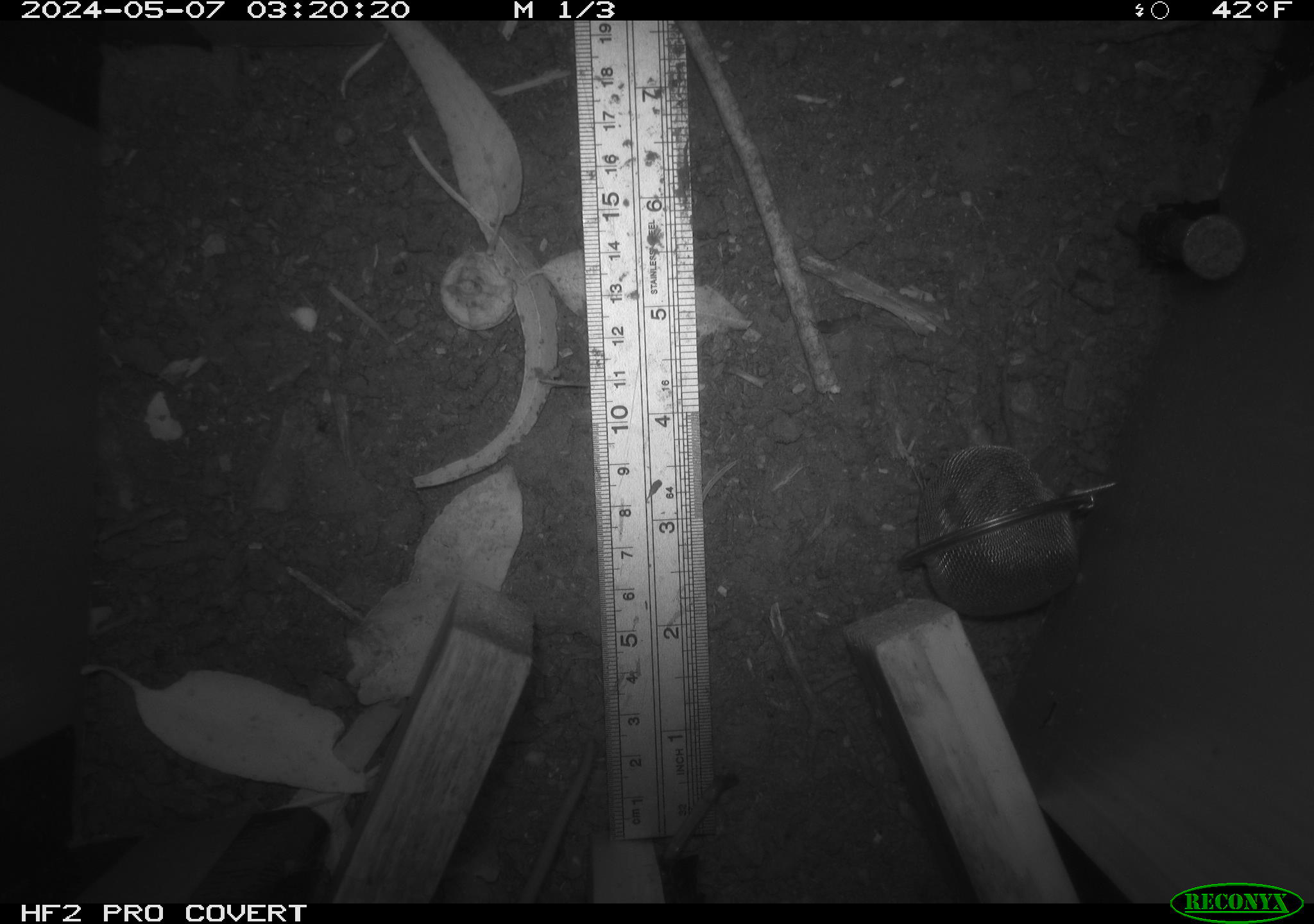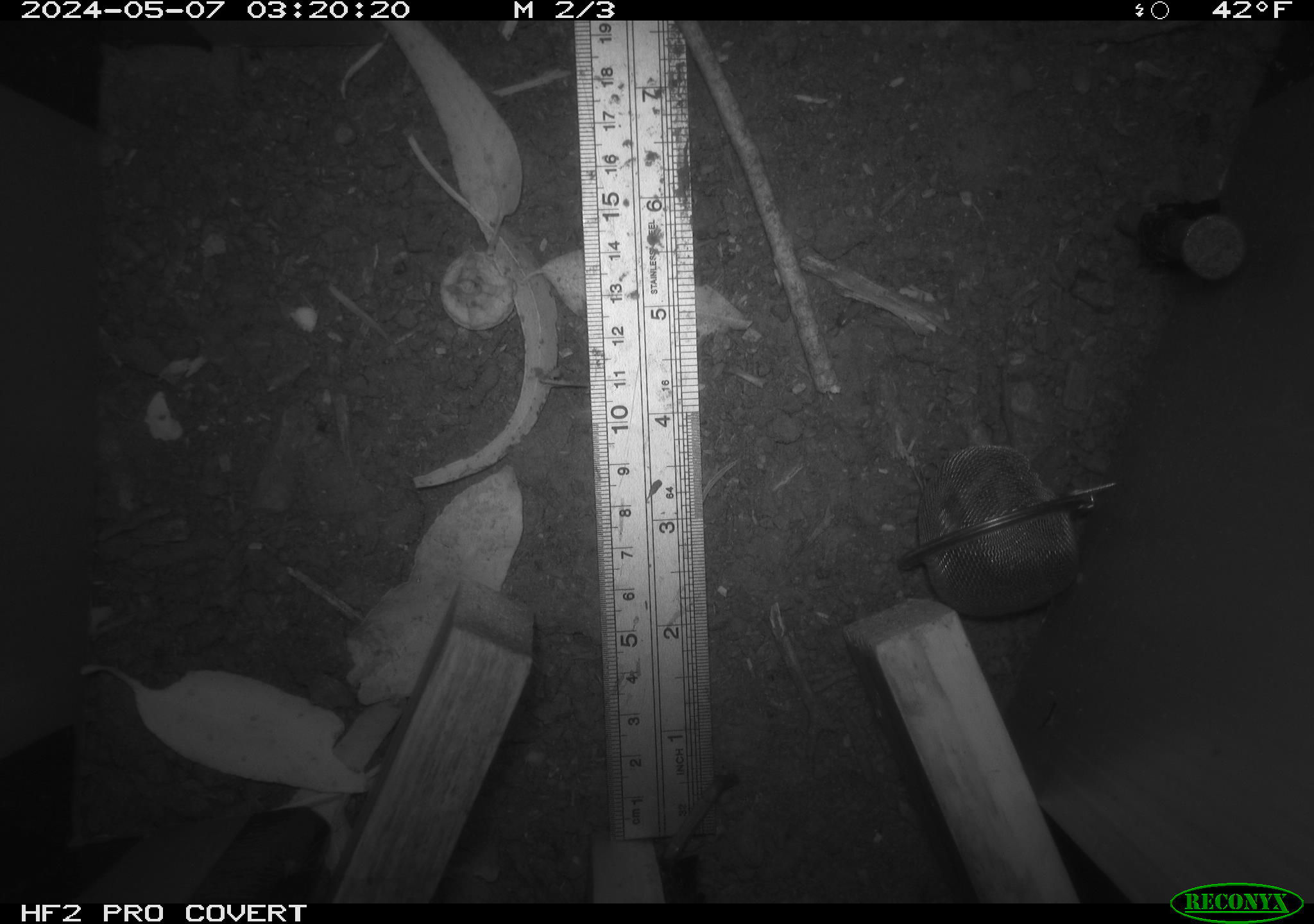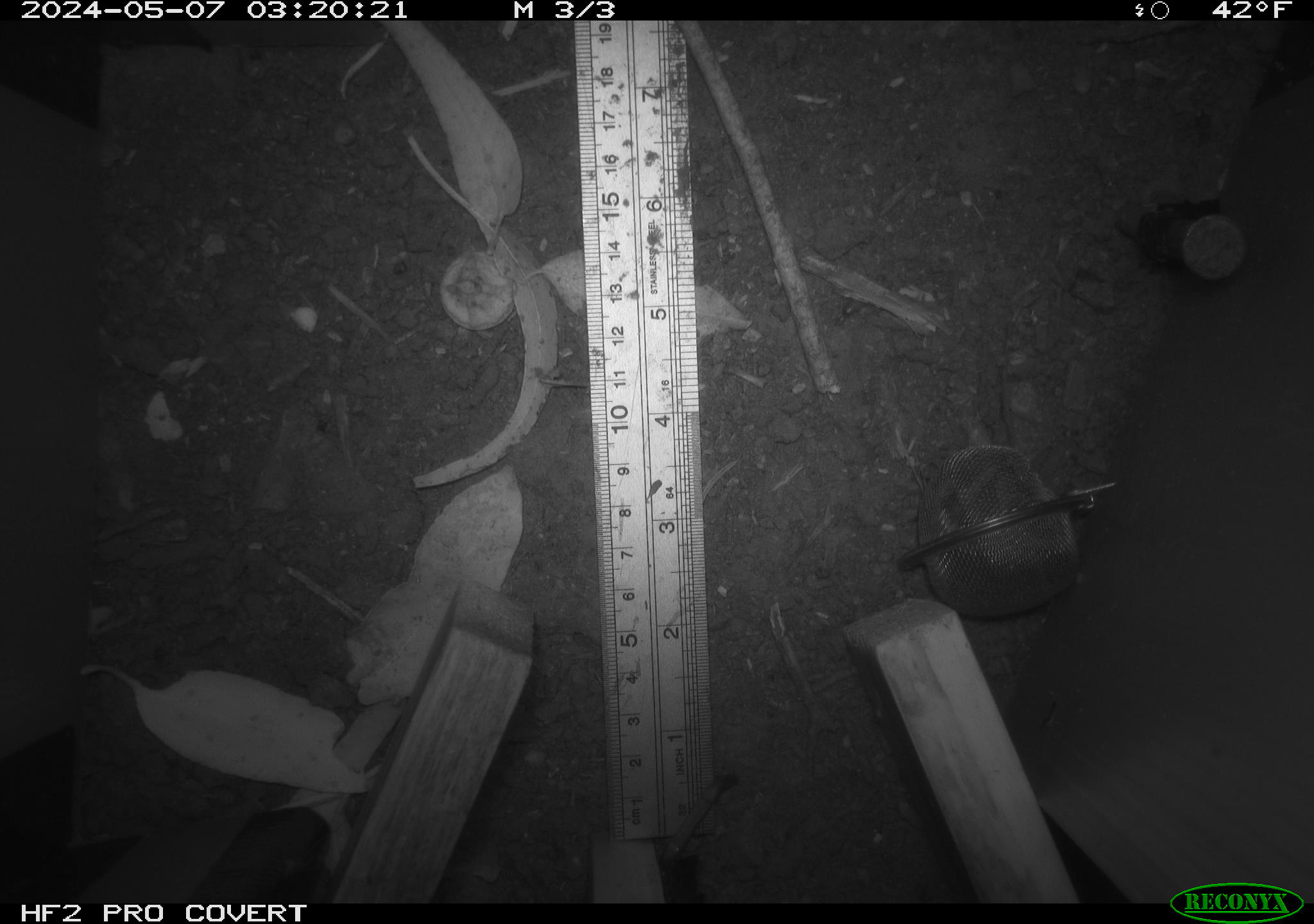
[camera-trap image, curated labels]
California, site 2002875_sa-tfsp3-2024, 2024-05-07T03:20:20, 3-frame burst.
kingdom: Animalia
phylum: Chordata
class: Mammalia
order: Rodentia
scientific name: Rodentia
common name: rodent